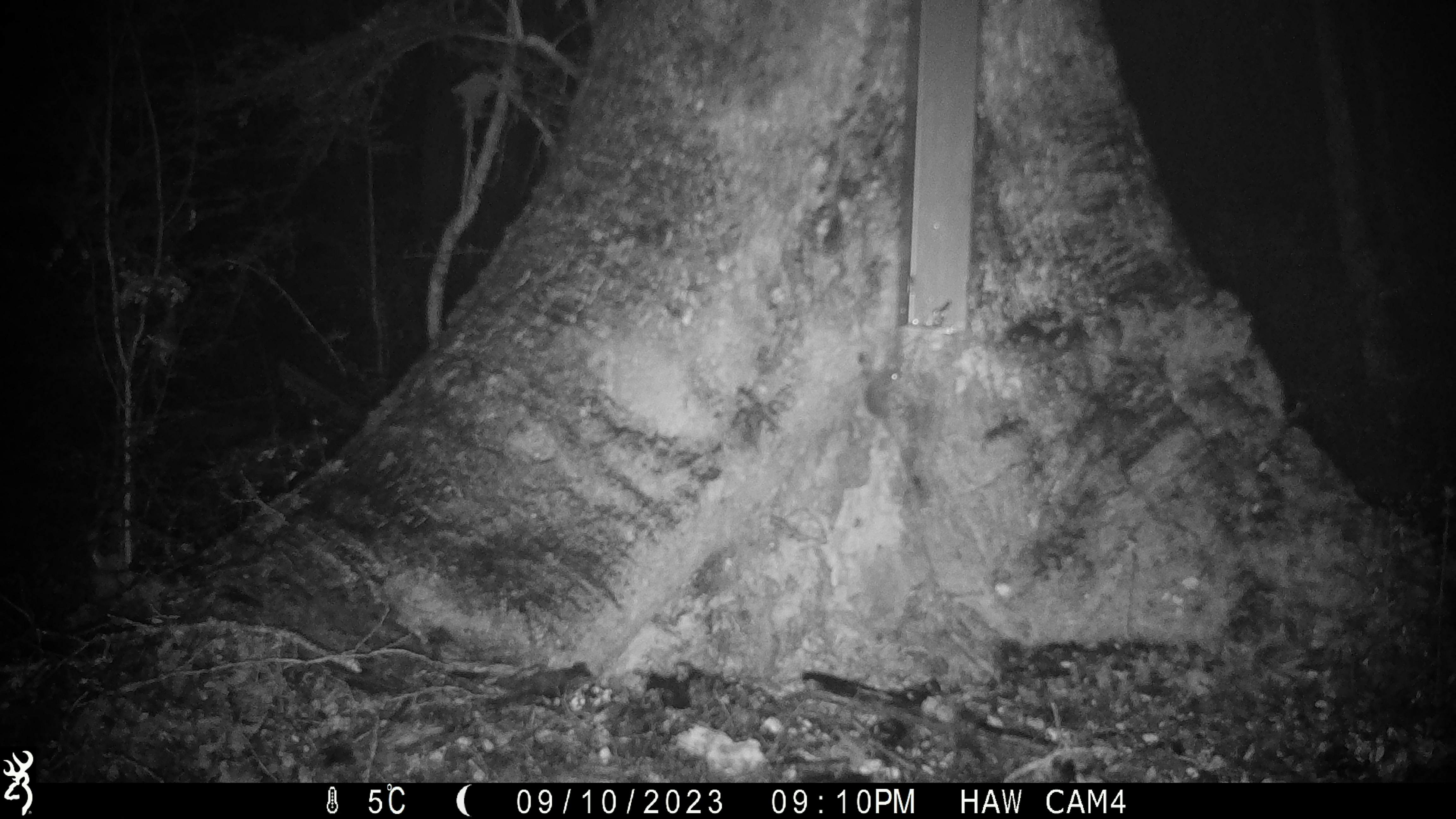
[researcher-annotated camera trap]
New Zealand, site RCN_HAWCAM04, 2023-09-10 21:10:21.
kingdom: Animalia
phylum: Chordata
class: Mammalia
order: Rodentia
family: Muridae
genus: Mus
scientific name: Mus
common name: mouse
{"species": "mouse (Mus)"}